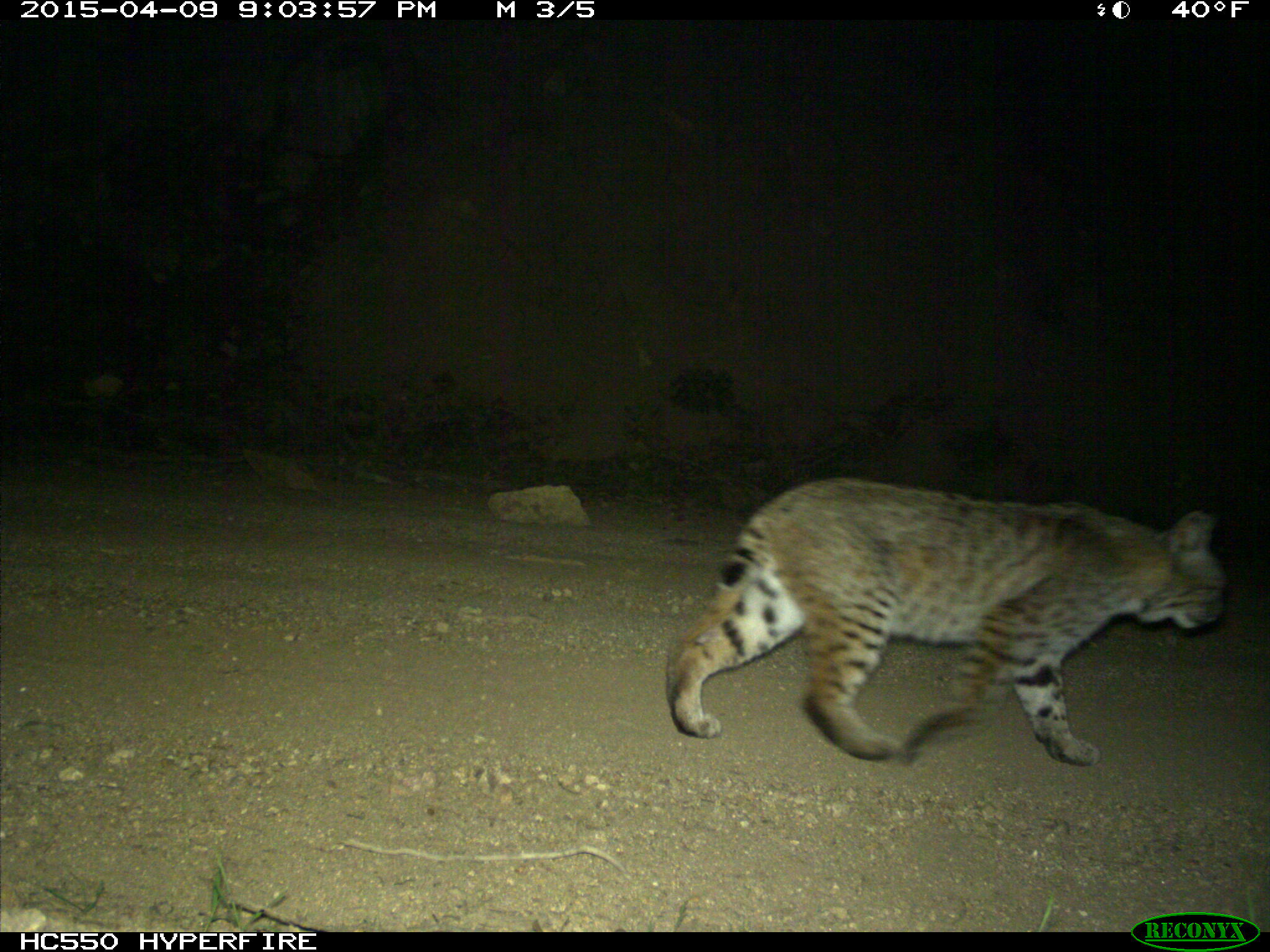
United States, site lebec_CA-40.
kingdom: Animalia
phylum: Chordata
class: Mammalia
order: Carnivora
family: Felidae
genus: Lynx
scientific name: Lynx rufus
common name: bobcat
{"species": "Lynx rufus (bobcat)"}